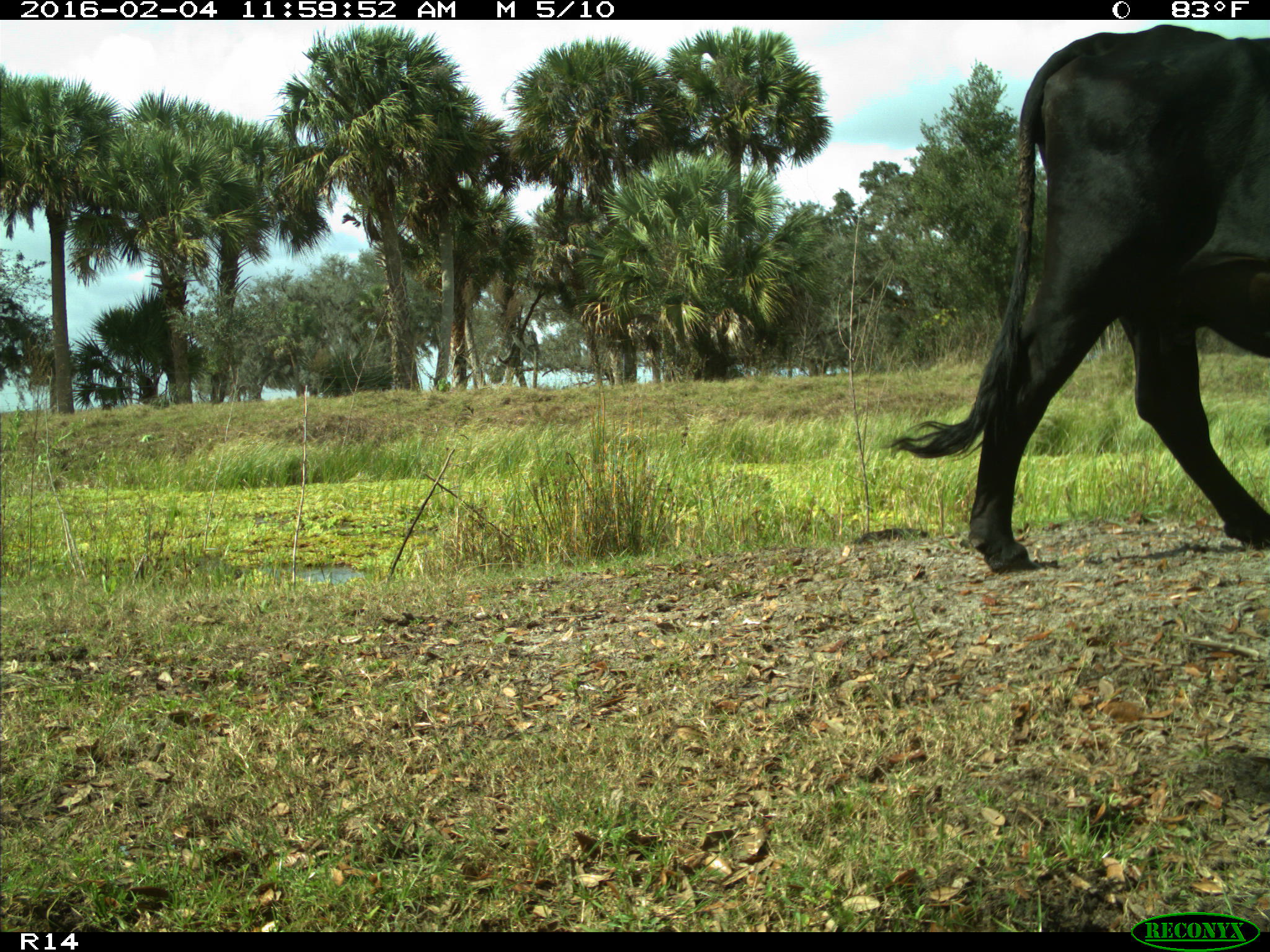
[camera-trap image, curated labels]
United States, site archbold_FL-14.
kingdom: Animalia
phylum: Chordata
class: Mammalia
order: Artiodactyla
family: Bovidae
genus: Bos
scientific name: Bos taurus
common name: domestic cow